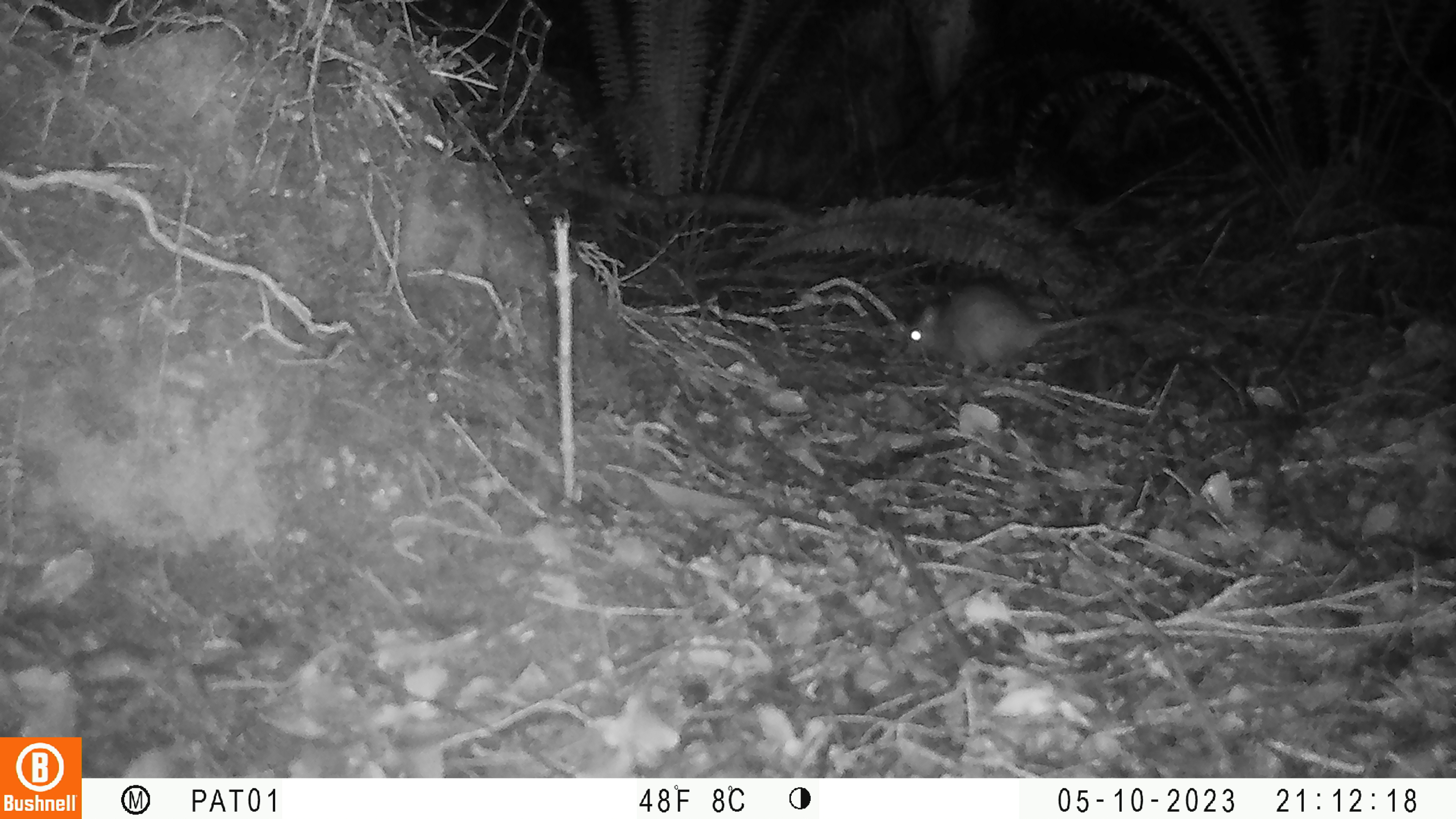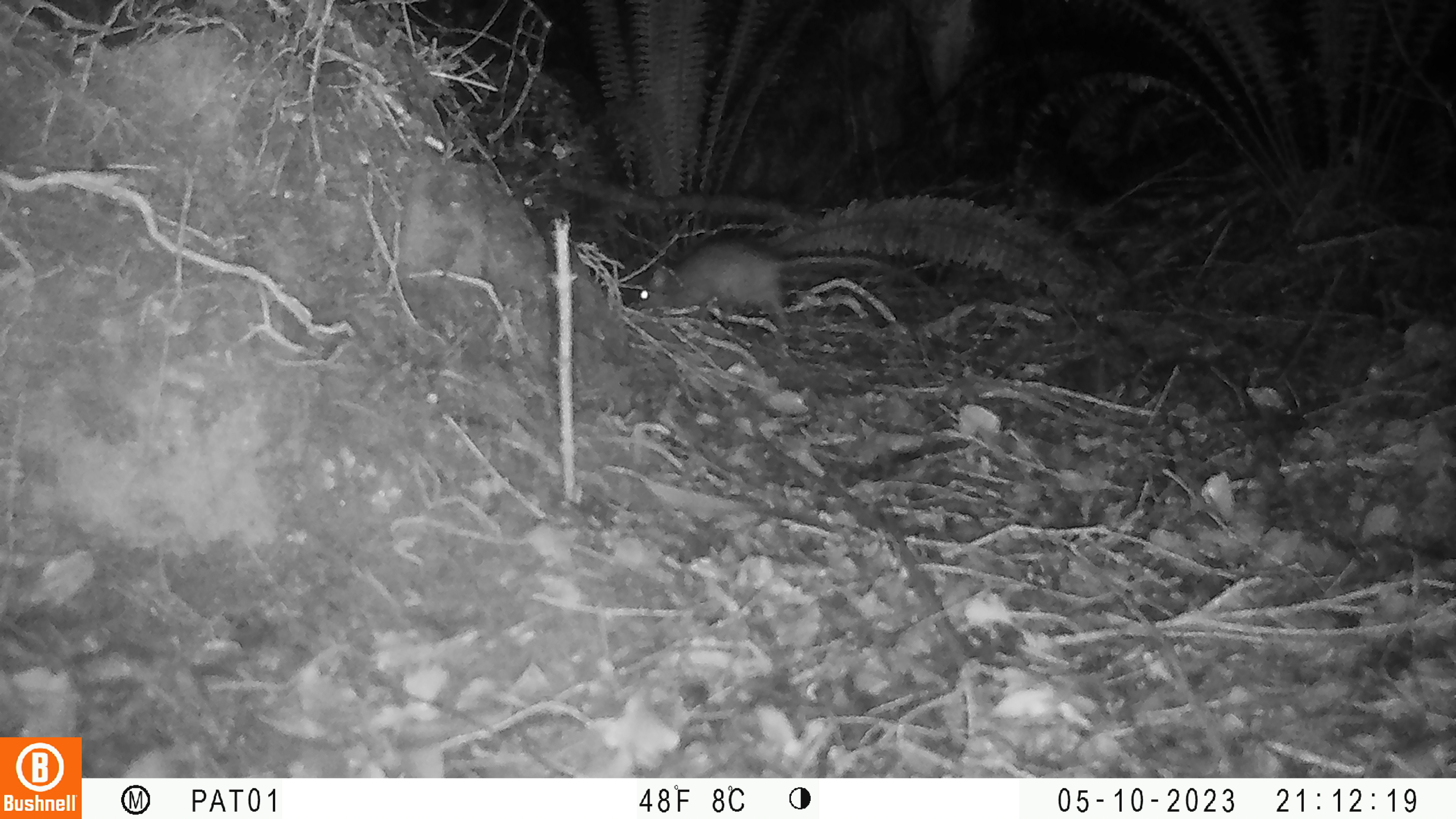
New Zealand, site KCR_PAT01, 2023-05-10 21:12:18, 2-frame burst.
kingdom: Animalia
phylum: Chordata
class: Mammalia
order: Rodentia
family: Muridae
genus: Rattus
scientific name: Rattus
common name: rat